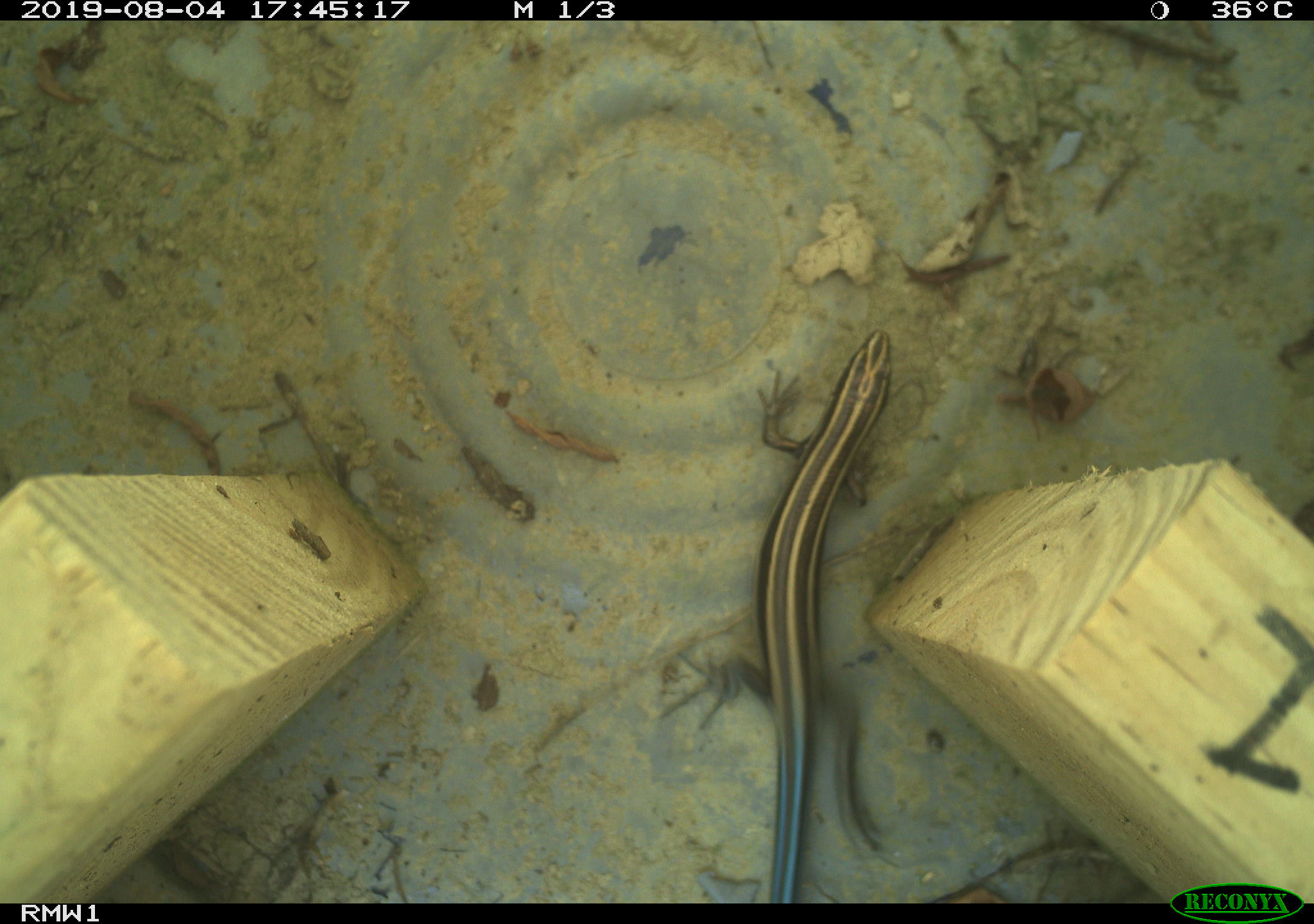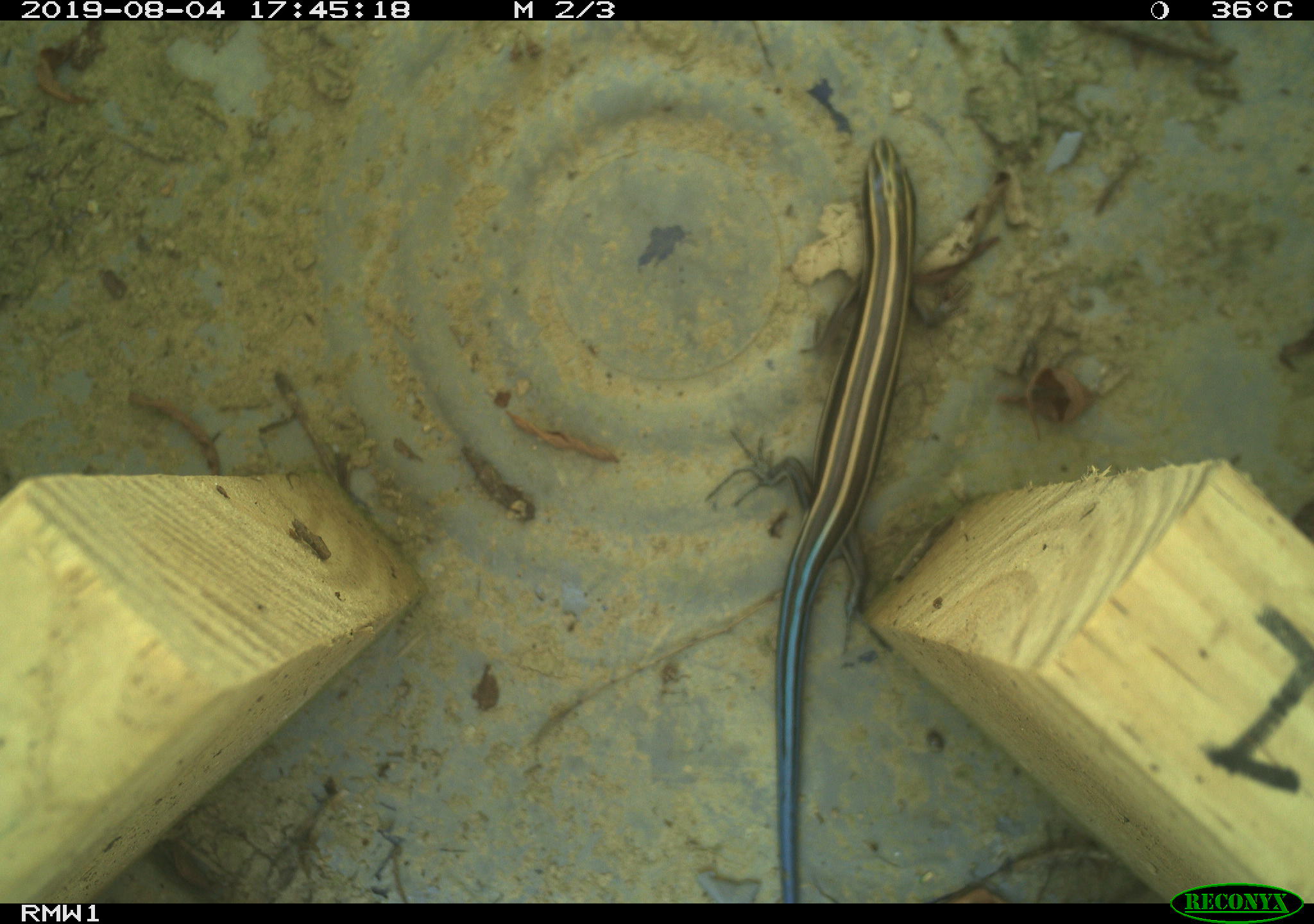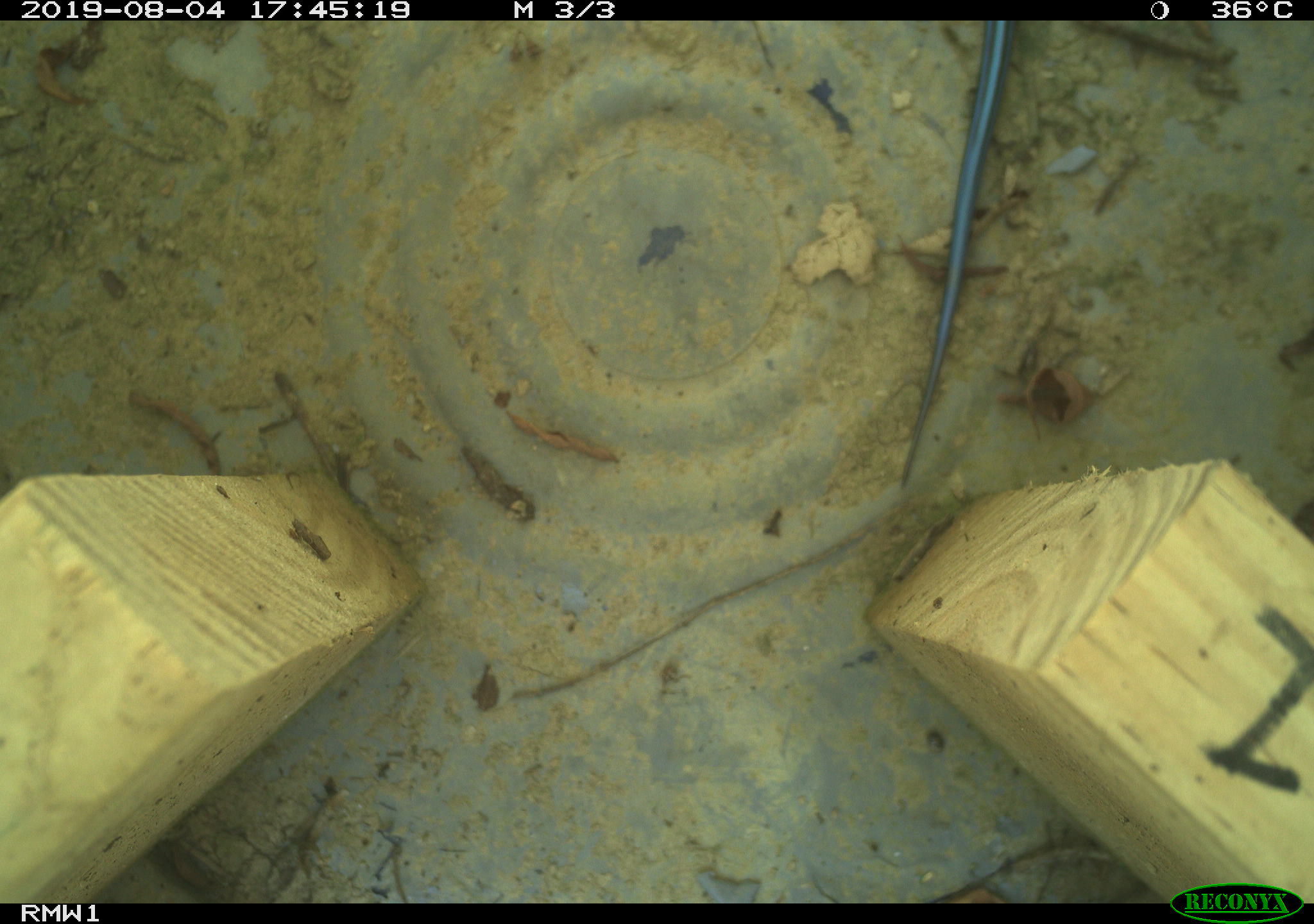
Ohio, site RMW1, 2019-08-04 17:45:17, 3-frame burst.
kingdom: Animalia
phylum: Chordata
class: Reptilia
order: Squamata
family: Scincidae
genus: Plestiodon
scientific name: Plestiodon fasciatus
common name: common five-lined skink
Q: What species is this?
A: Common five-lined skink (Plestiodon fasciatus).